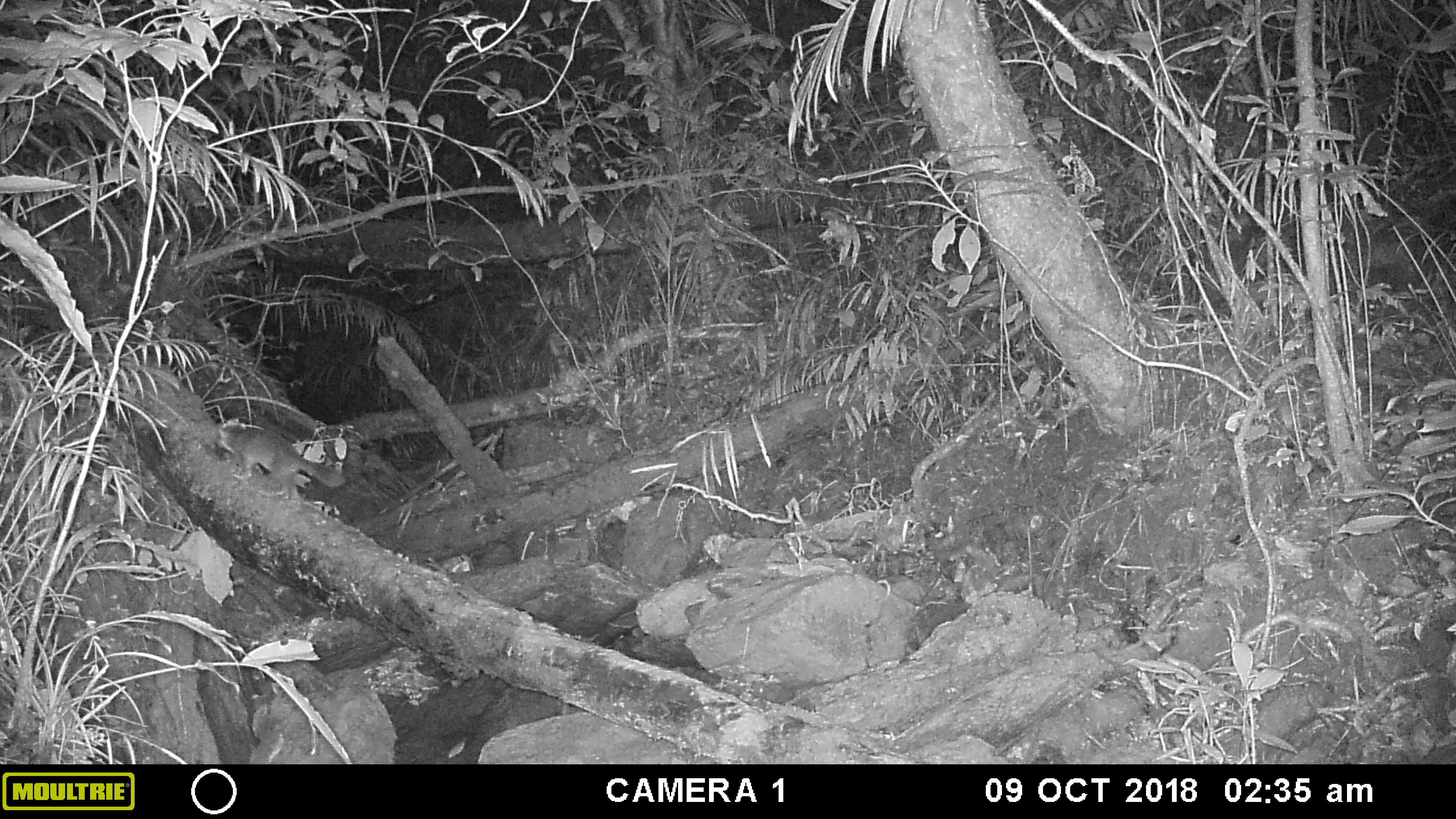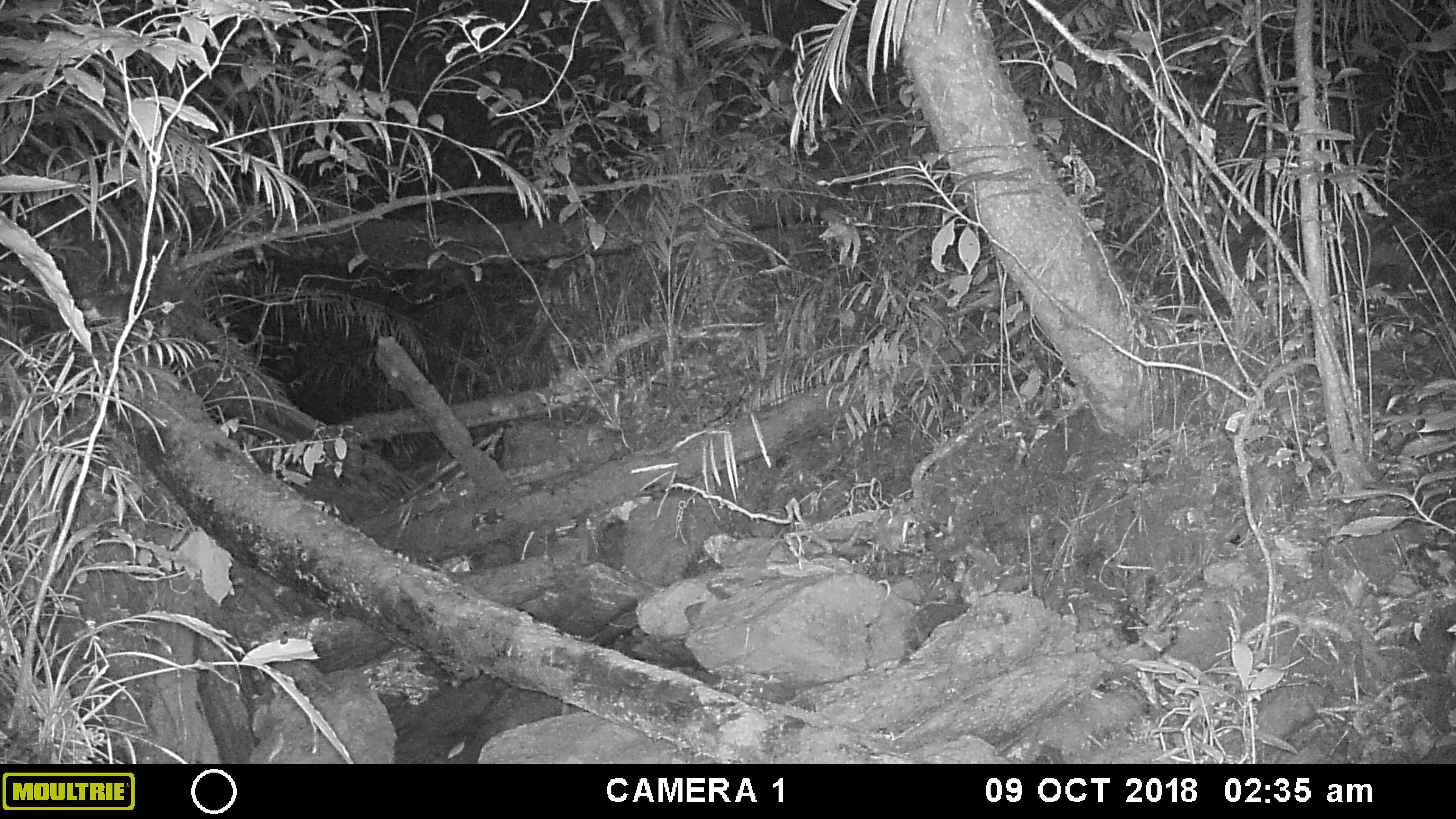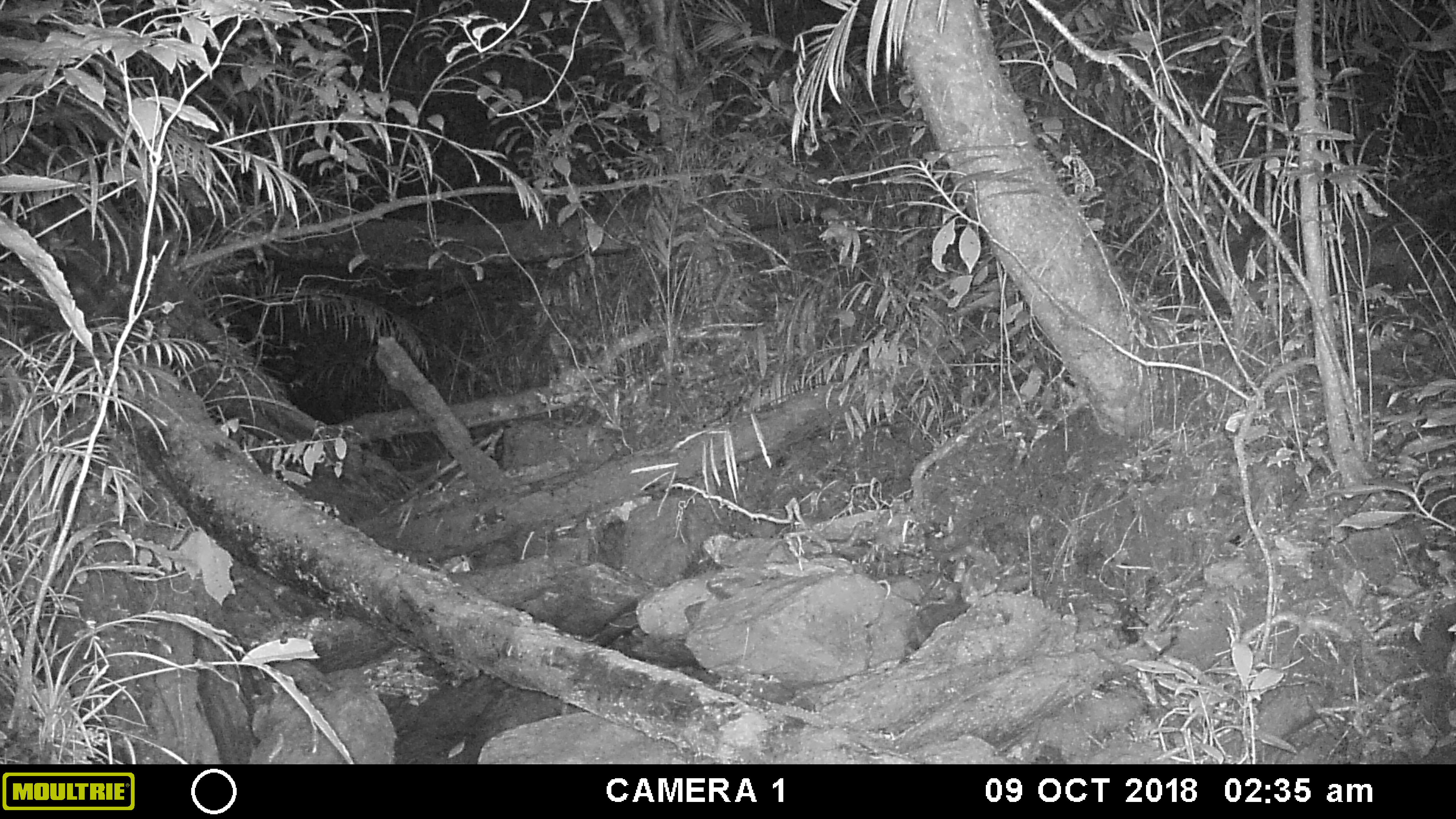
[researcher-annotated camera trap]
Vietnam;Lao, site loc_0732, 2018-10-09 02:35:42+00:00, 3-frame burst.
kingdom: Animalia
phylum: Chordata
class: Mammalia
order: Carnivora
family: Mustelidae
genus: Melogale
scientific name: Melogale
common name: ferret badger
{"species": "ferret badger (Melogale)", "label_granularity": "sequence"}